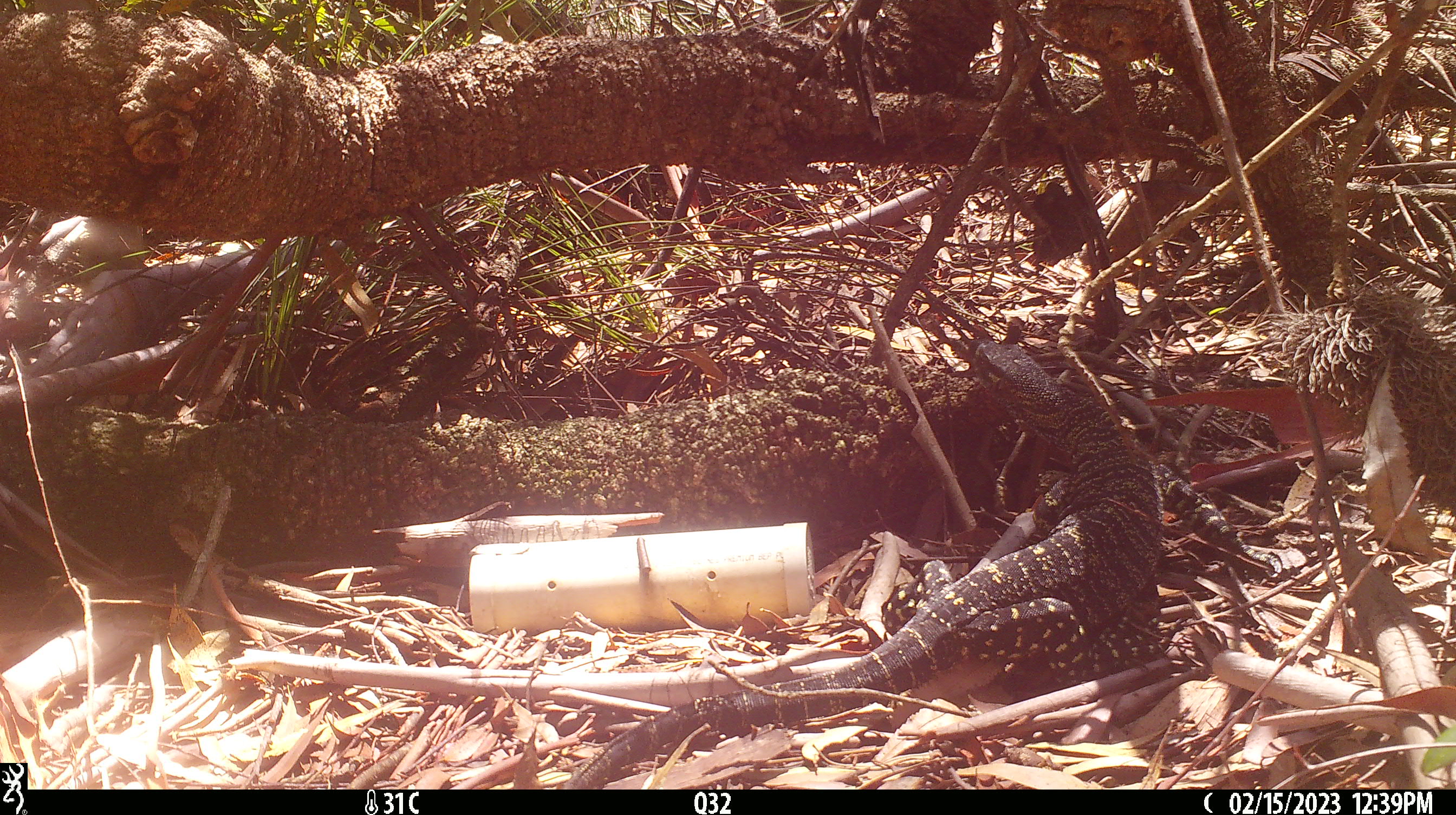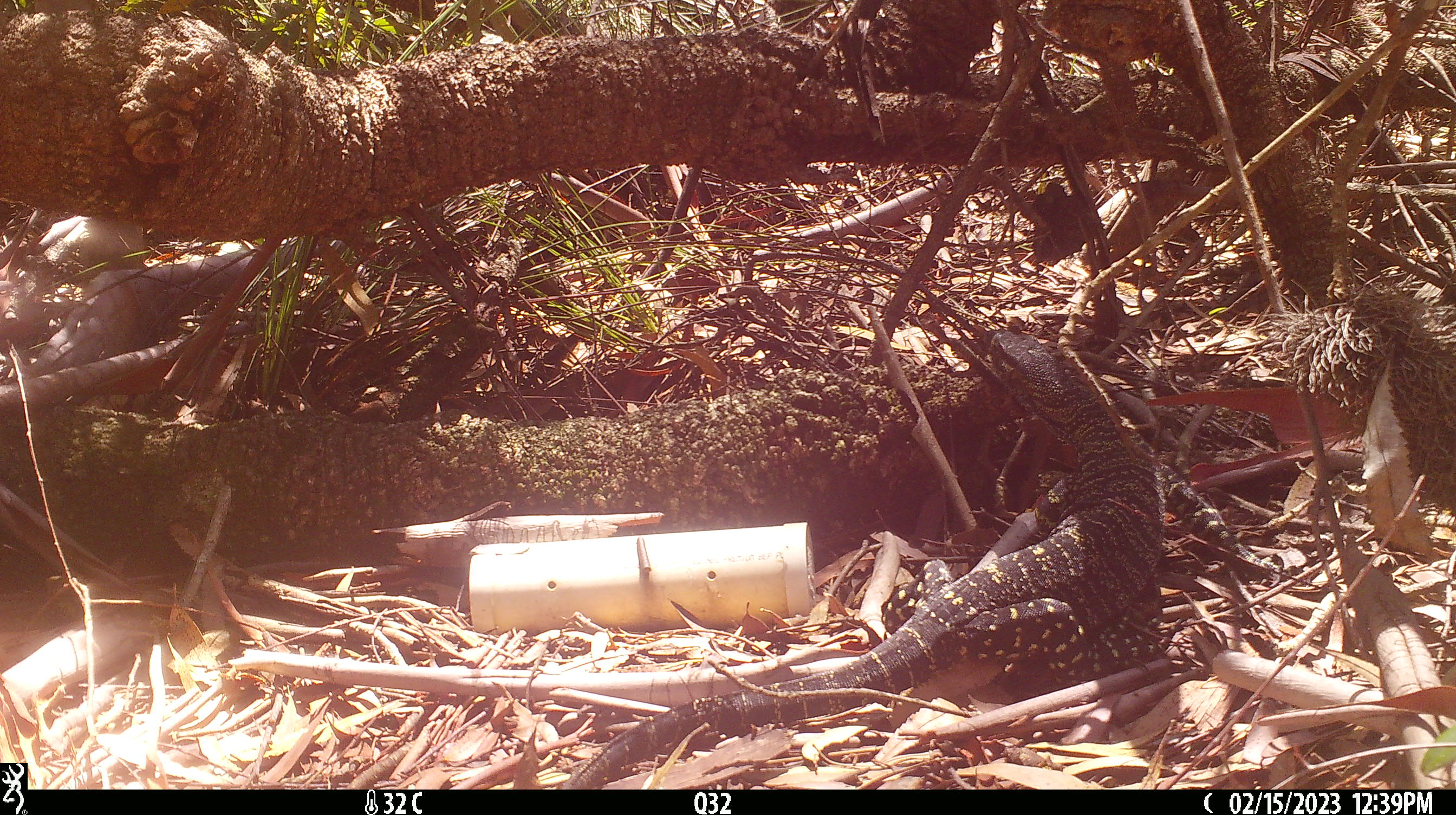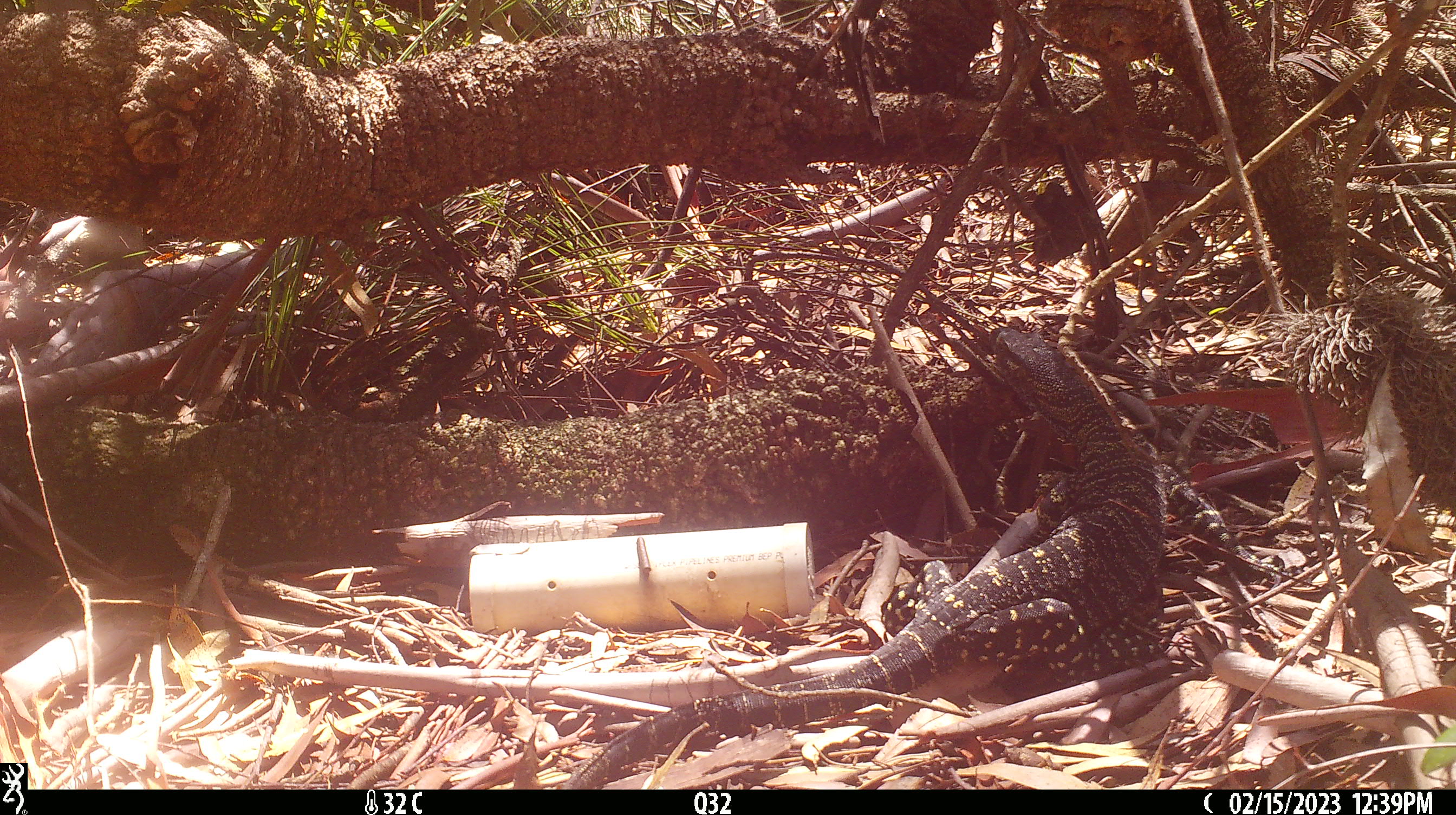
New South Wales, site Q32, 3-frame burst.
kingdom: Animalia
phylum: Chordata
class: Reptilia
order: Squamata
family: Varanidae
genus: Varanus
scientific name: Varanus varius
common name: lace monitor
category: goanna